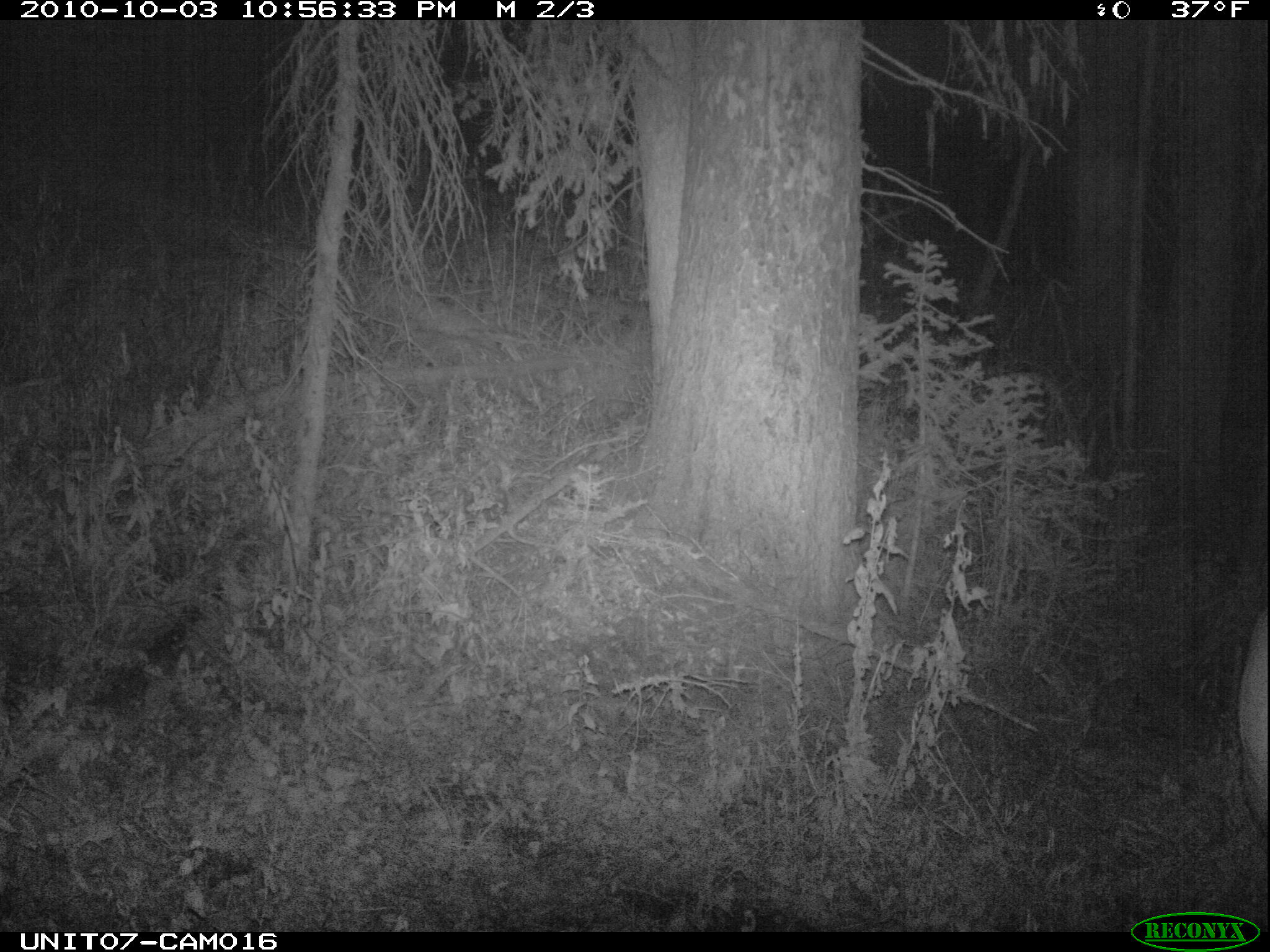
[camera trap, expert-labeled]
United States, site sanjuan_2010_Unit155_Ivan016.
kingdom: Animalia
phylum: Chordata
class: Mammalia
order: Artiodactyla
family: Cervidae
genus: Cervus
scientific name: Cervus elaphus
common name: red deer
Cervus elaphus (red deer).